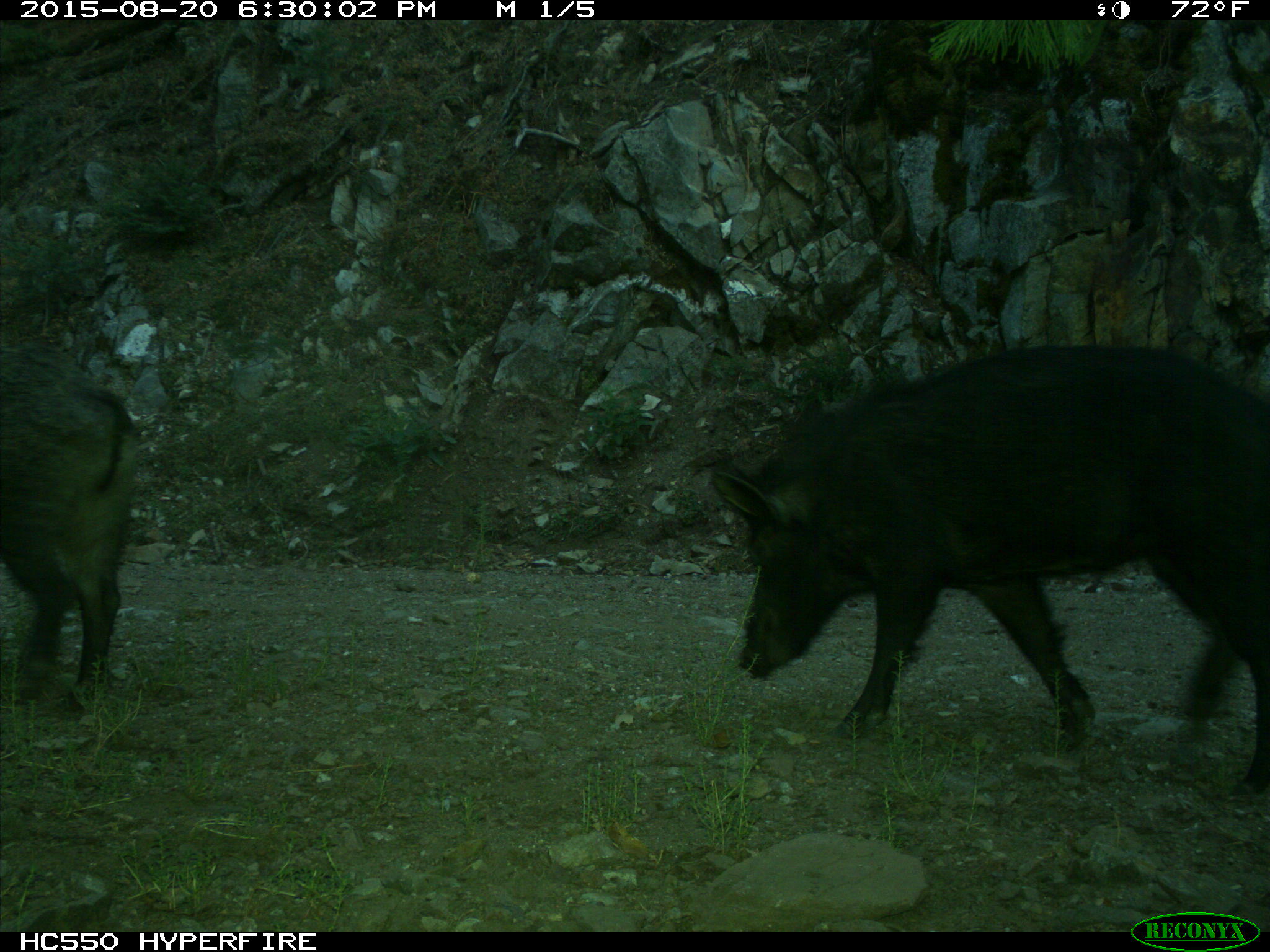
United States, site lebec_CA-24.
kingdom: Animalia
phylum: Chordata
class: Mammalia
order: Artiodactyla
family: Suidae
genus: Sus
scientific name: Sus scrofa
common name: wild boar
Sus scrofa (wild boar).